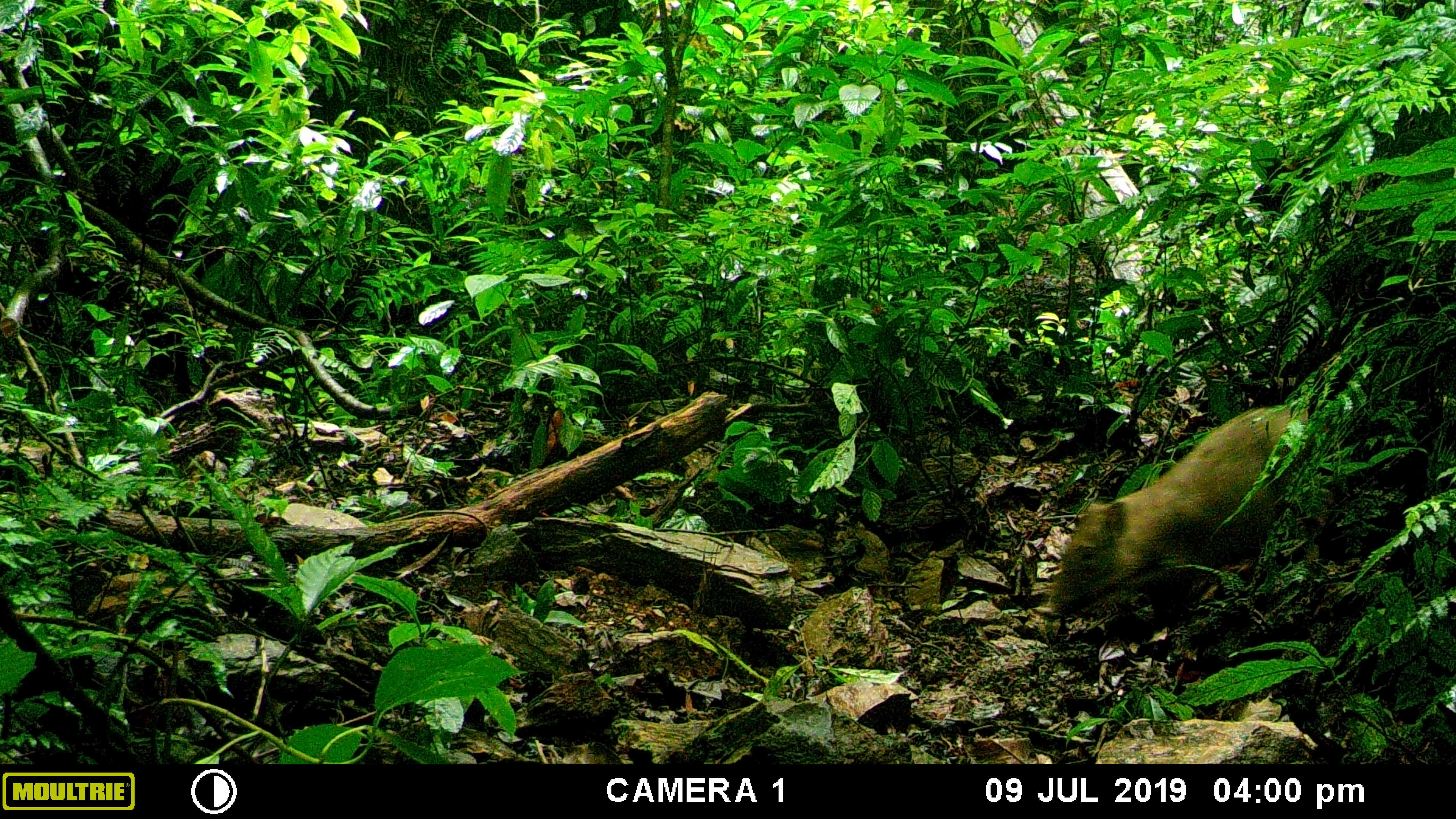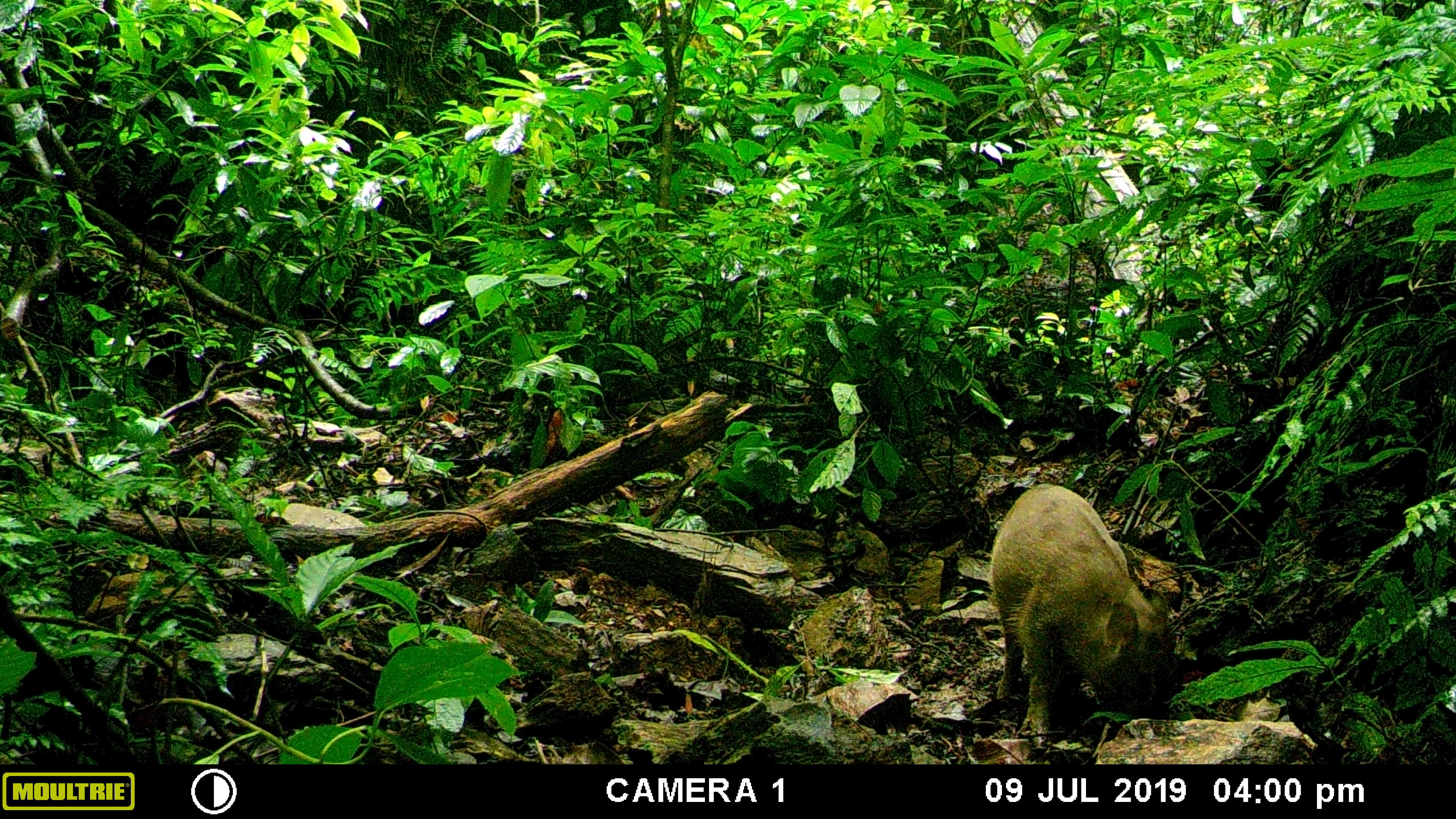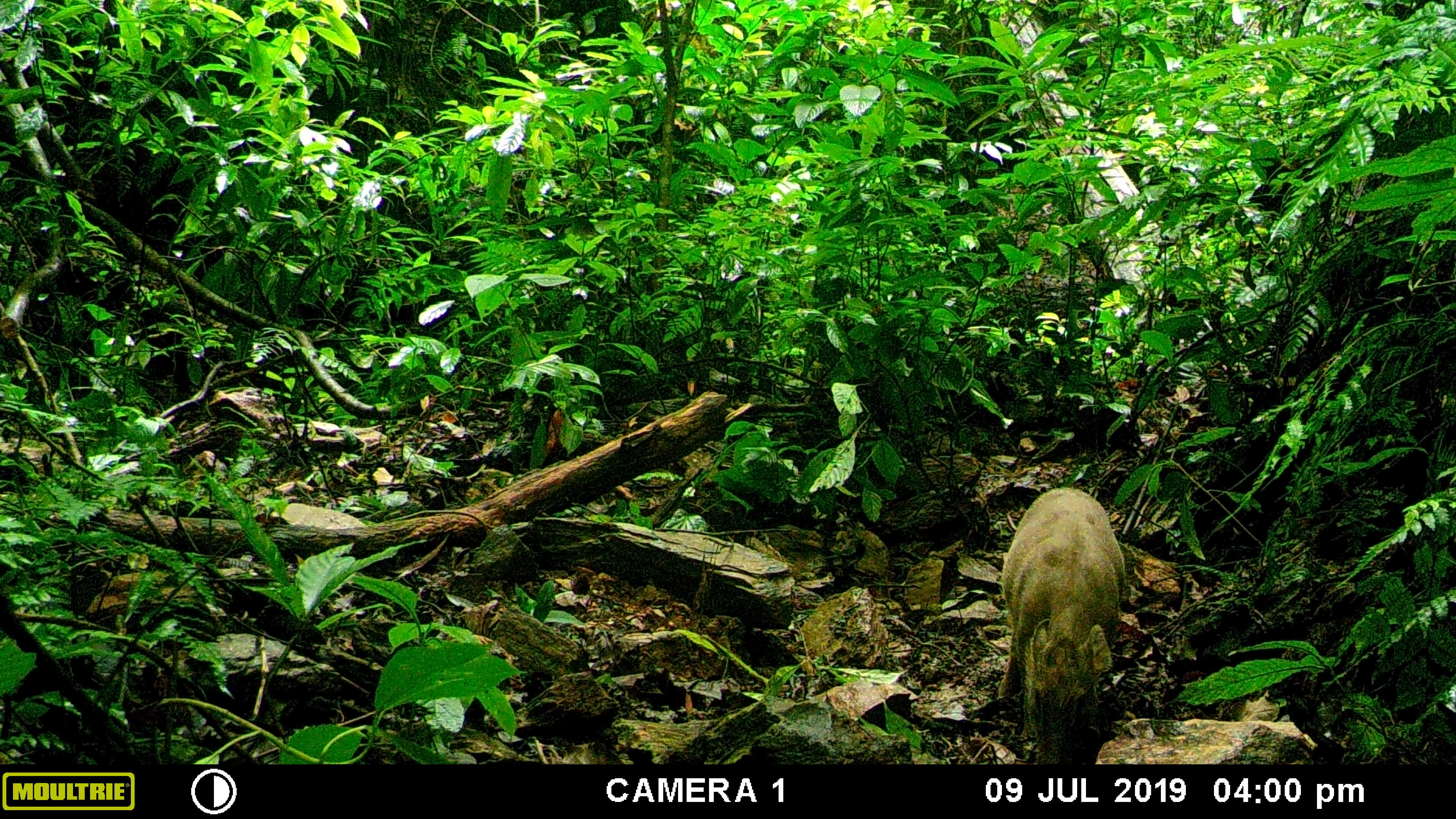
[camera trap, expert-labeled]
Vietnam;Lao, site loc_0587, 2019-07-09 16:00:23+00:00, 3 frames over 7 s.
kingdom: Animalia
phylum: Chordata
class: Mammalia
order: Artiodactyla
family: Suidae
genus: Sus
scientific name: Sus scrofa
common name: eurasian wild pig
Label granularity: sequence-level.